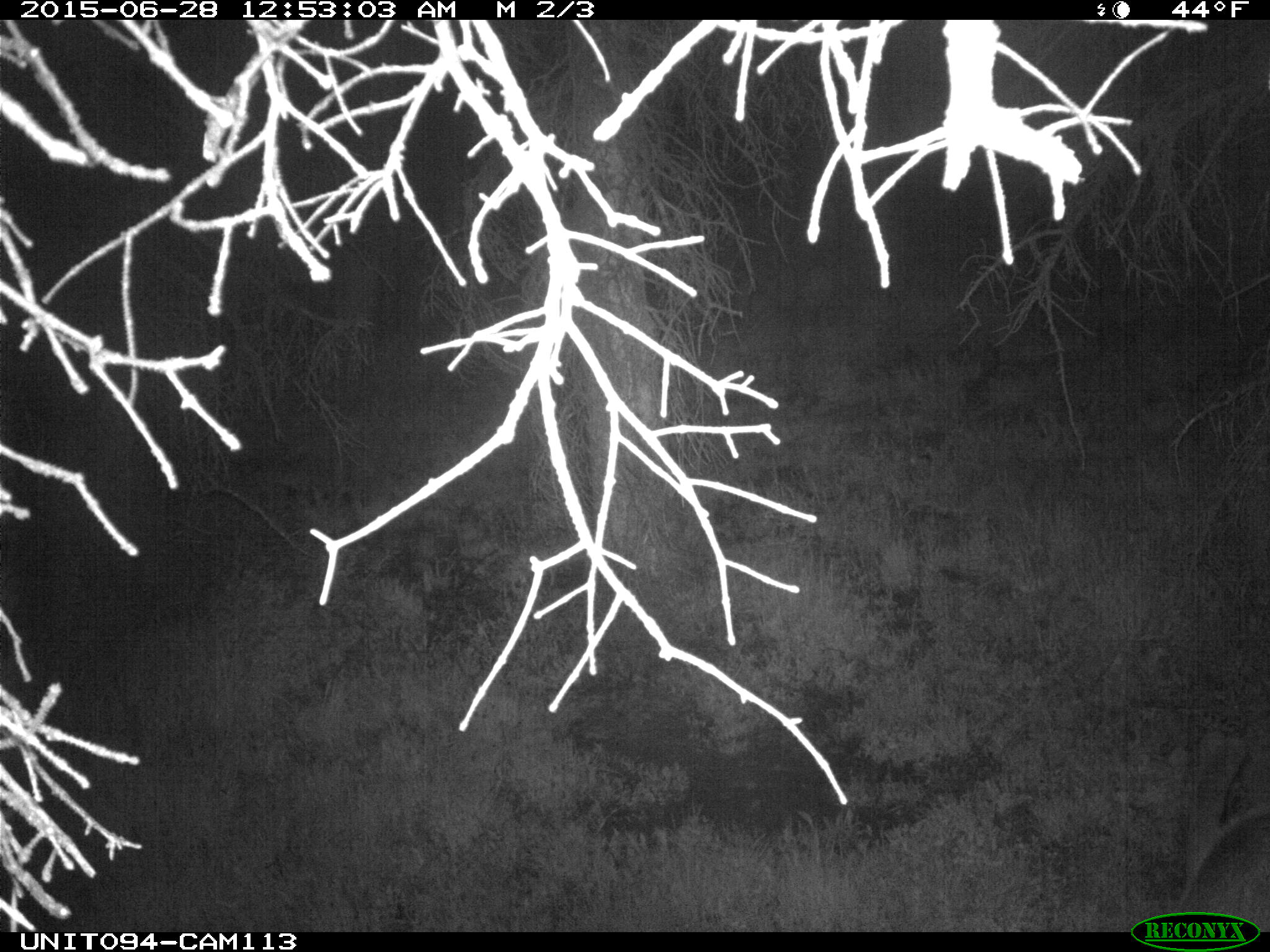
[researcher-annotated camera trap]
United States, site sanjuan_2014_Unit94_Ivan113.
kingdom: Animalia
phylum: Chordata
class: Mammalia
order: Artiodactyla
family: Cervidae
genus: Cervus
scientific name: Cervus elaphus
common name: red deer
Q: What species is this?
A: Cervus elaphus (red deer).